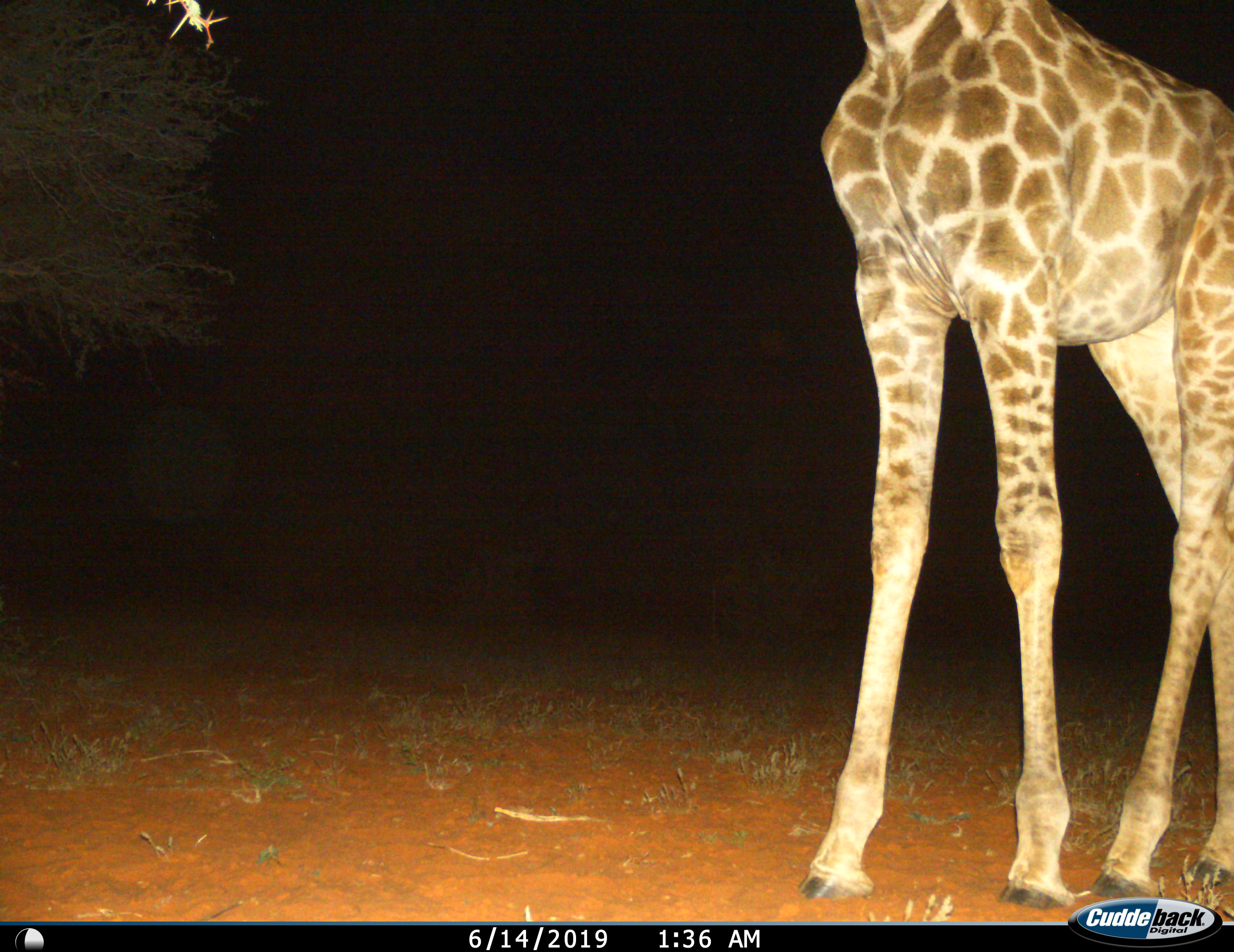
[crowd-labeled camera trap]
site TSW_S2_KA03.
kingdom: Animalia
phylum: Chordata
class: Mammalia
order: Artiodactyla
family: Giraffidae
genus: Giraffa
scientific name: Giraffa camelopardalis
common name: giraffe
Giraffe (Giraffa camelopardalis), count 1. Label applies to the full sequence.